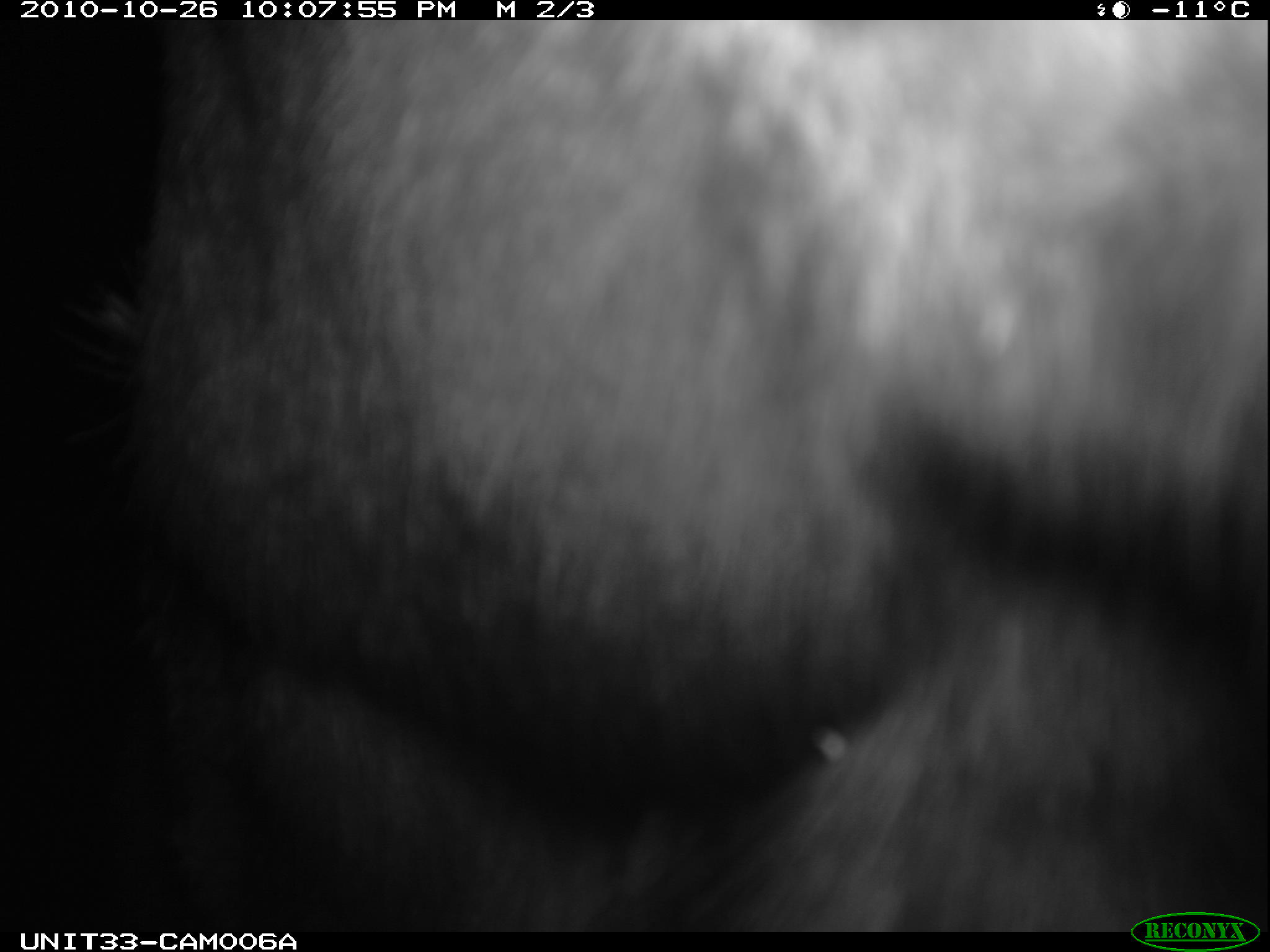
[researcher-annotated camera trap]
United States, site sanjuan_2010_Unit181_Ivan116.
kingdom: Animalia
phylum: Chordata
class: Mammalia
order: Artiodactyla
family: Cervidae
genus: Alces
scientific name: Alces alces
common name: moose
Alces alces (moose).